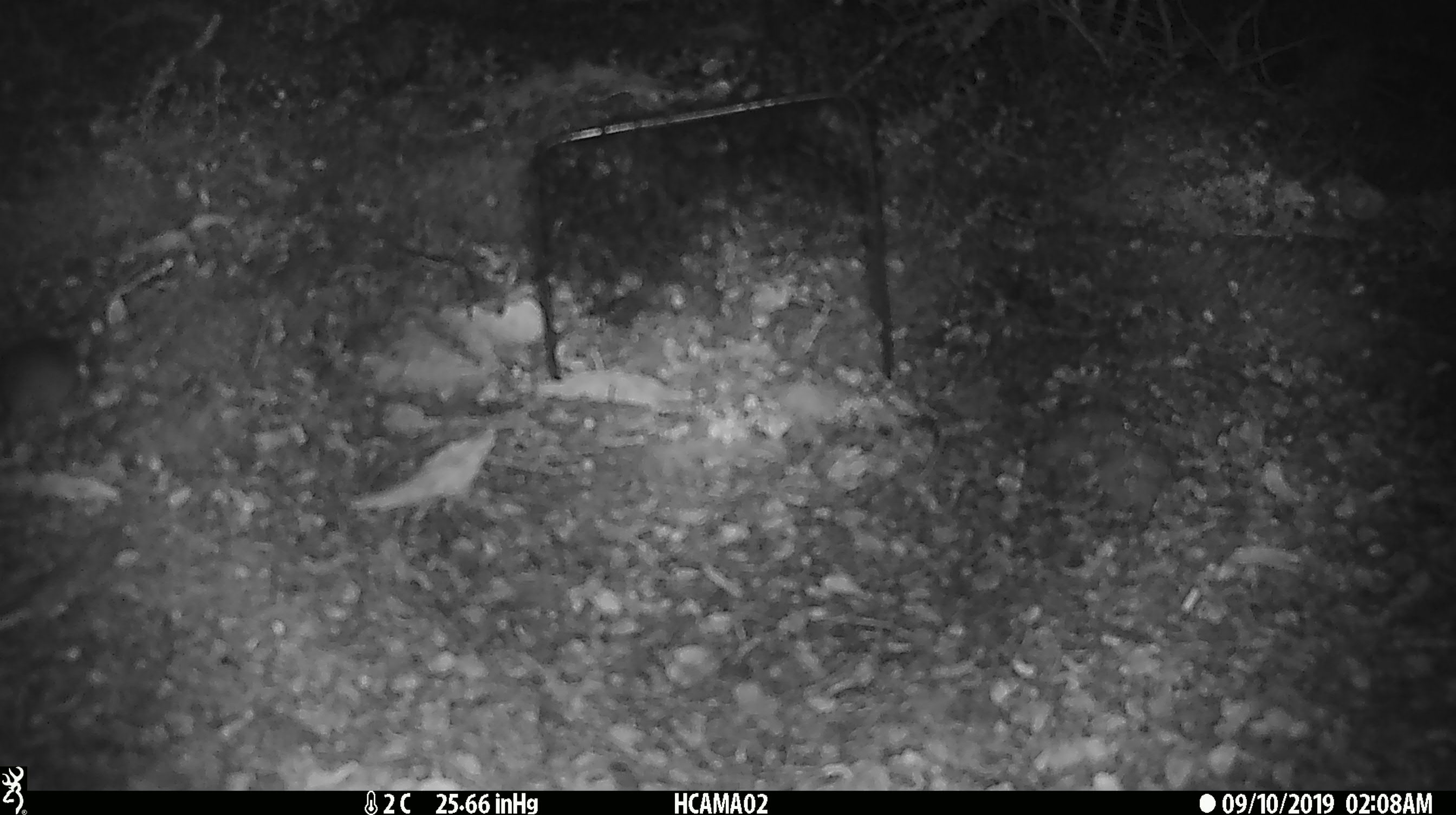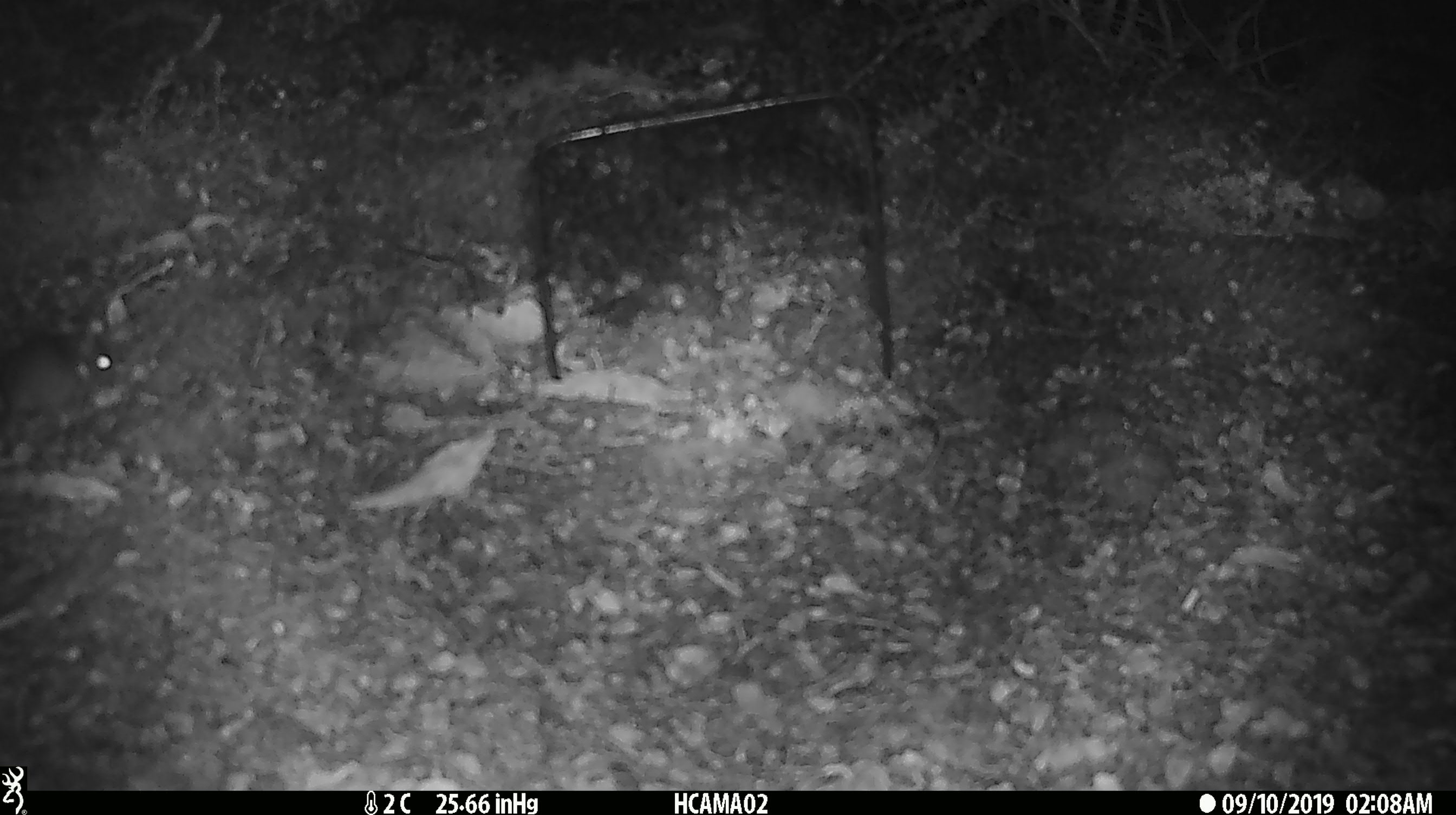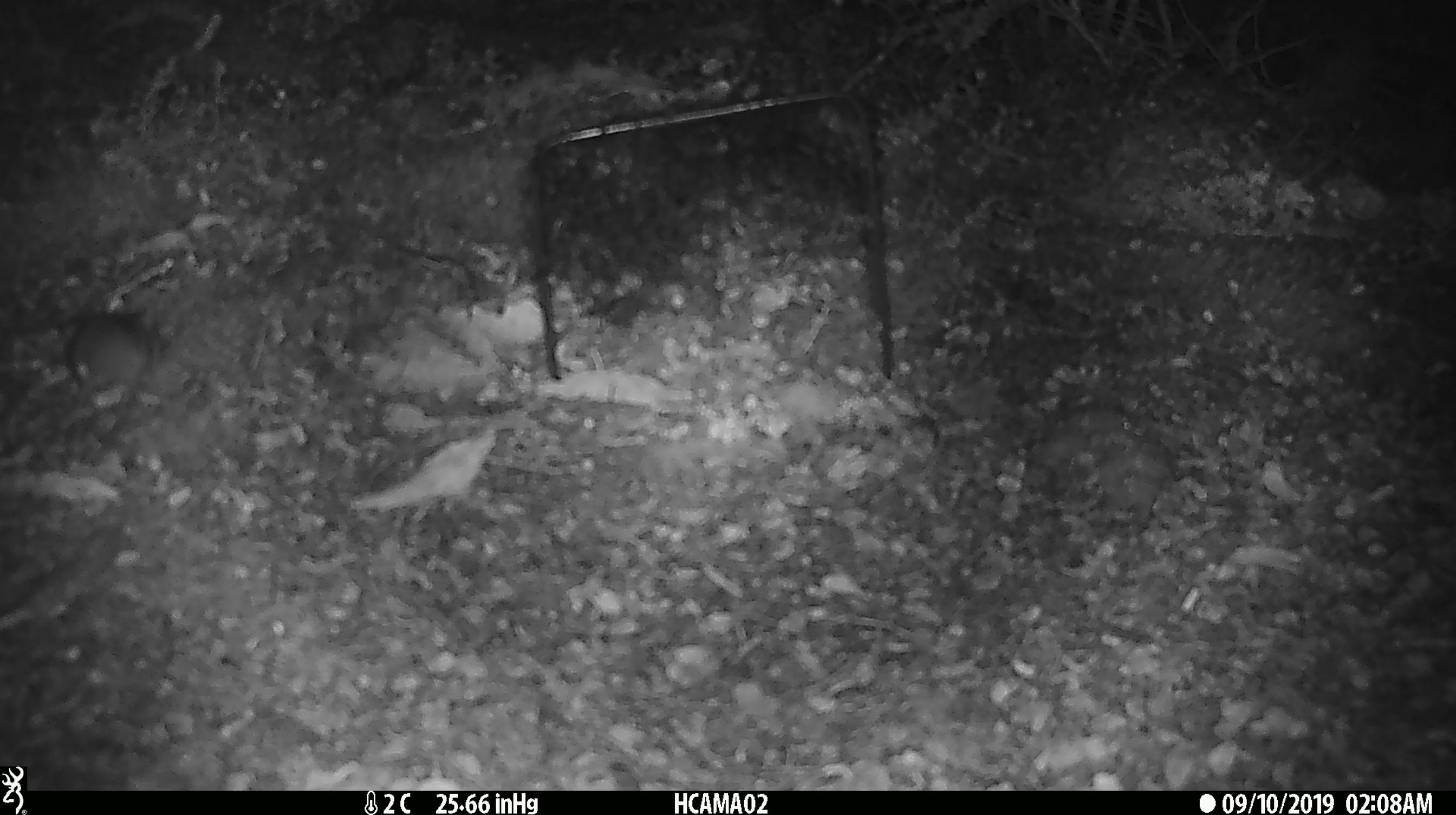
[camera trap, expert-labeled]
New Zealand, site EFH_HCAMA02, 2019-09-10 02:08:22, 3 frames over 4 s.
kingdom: Animalia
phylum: Chordata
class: Mammalia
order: Rodentia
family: Muridae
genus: Mus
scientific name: Mus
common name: mouse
Mouse (Mus).